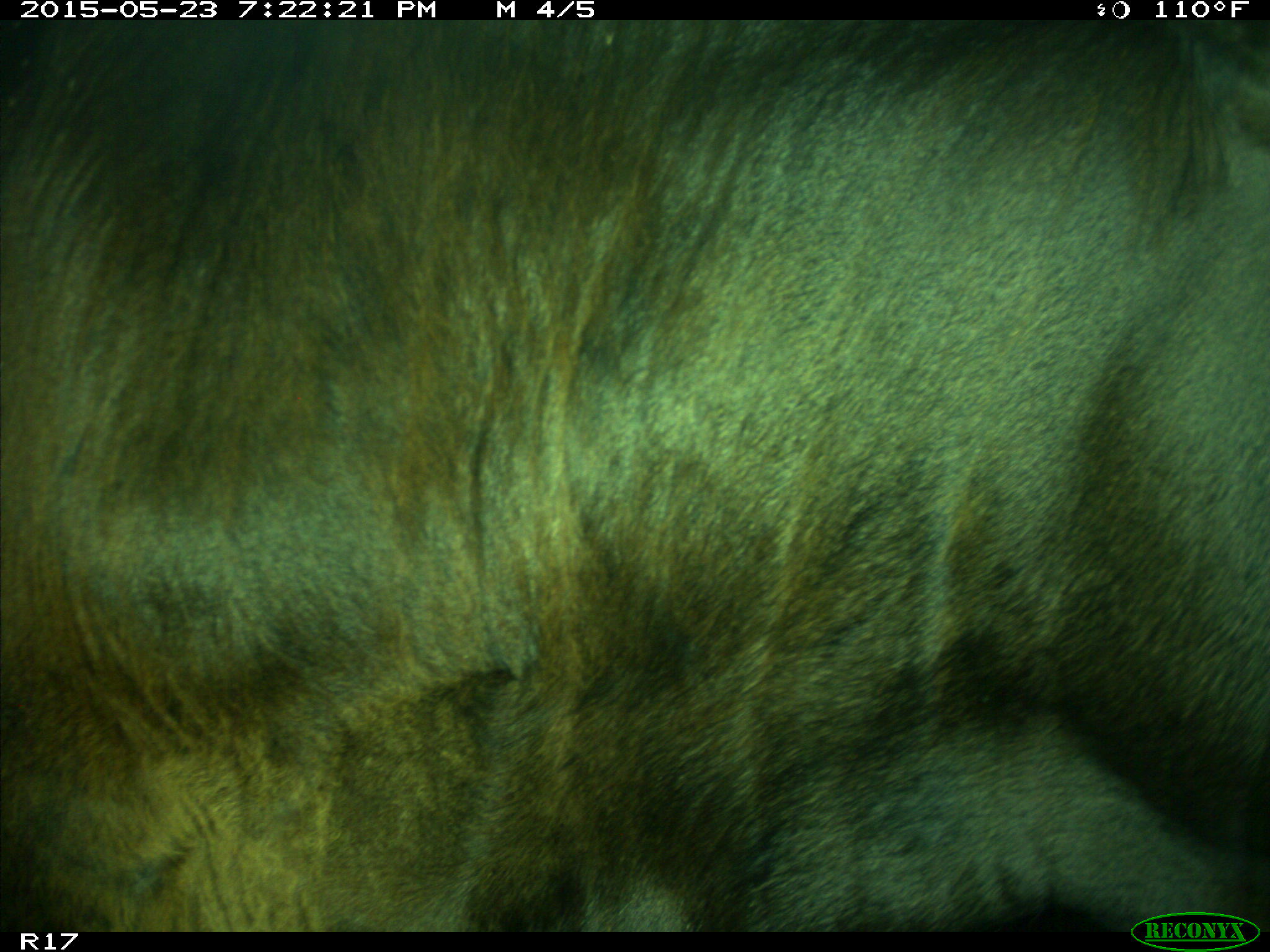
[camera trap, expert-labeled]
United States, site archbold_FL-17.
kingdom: Animalia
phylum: Chordata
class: Mammalia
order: Artiodactyla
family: Bovidae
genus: Bos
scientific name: Bos taurus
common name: domestic cow